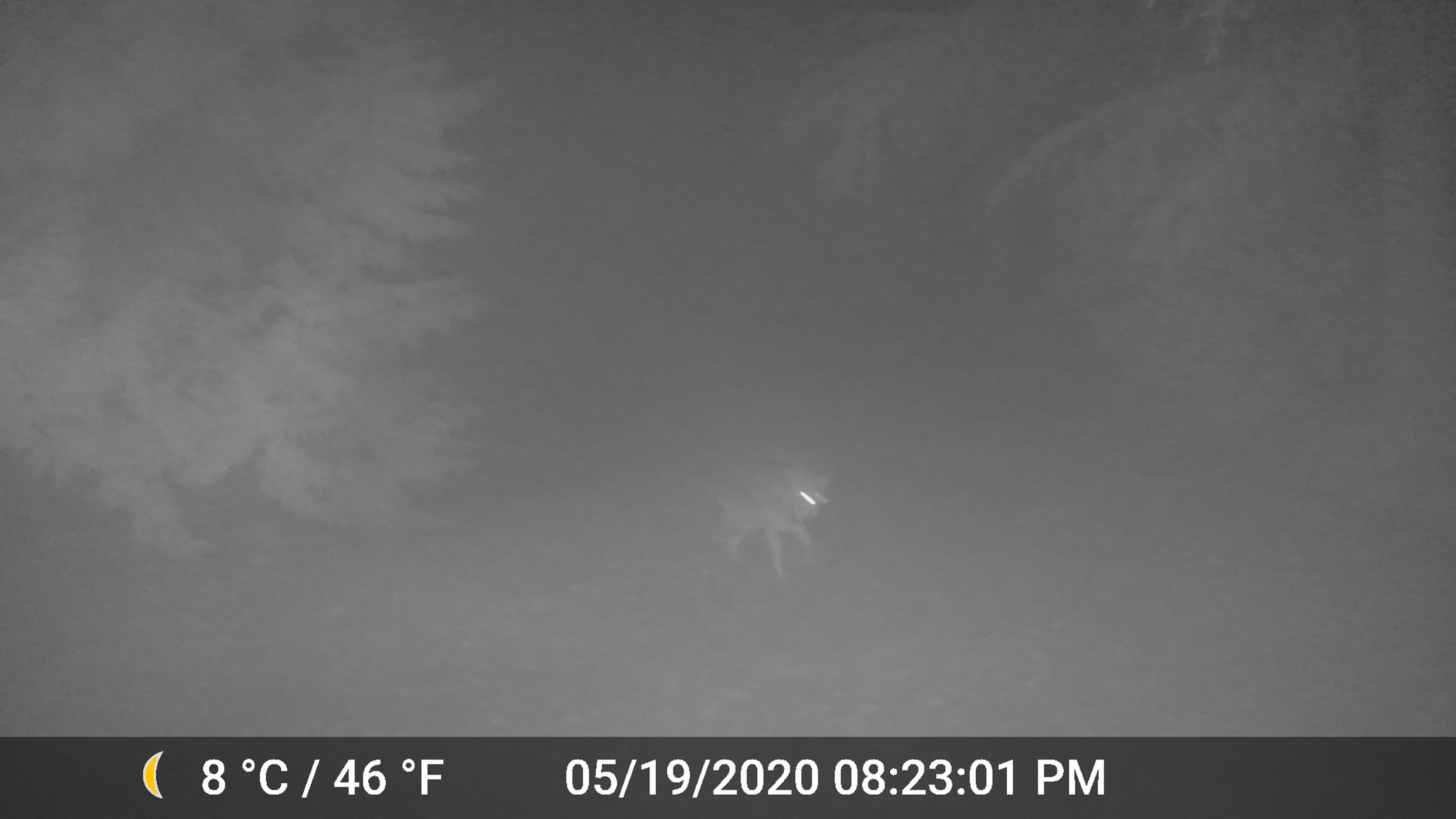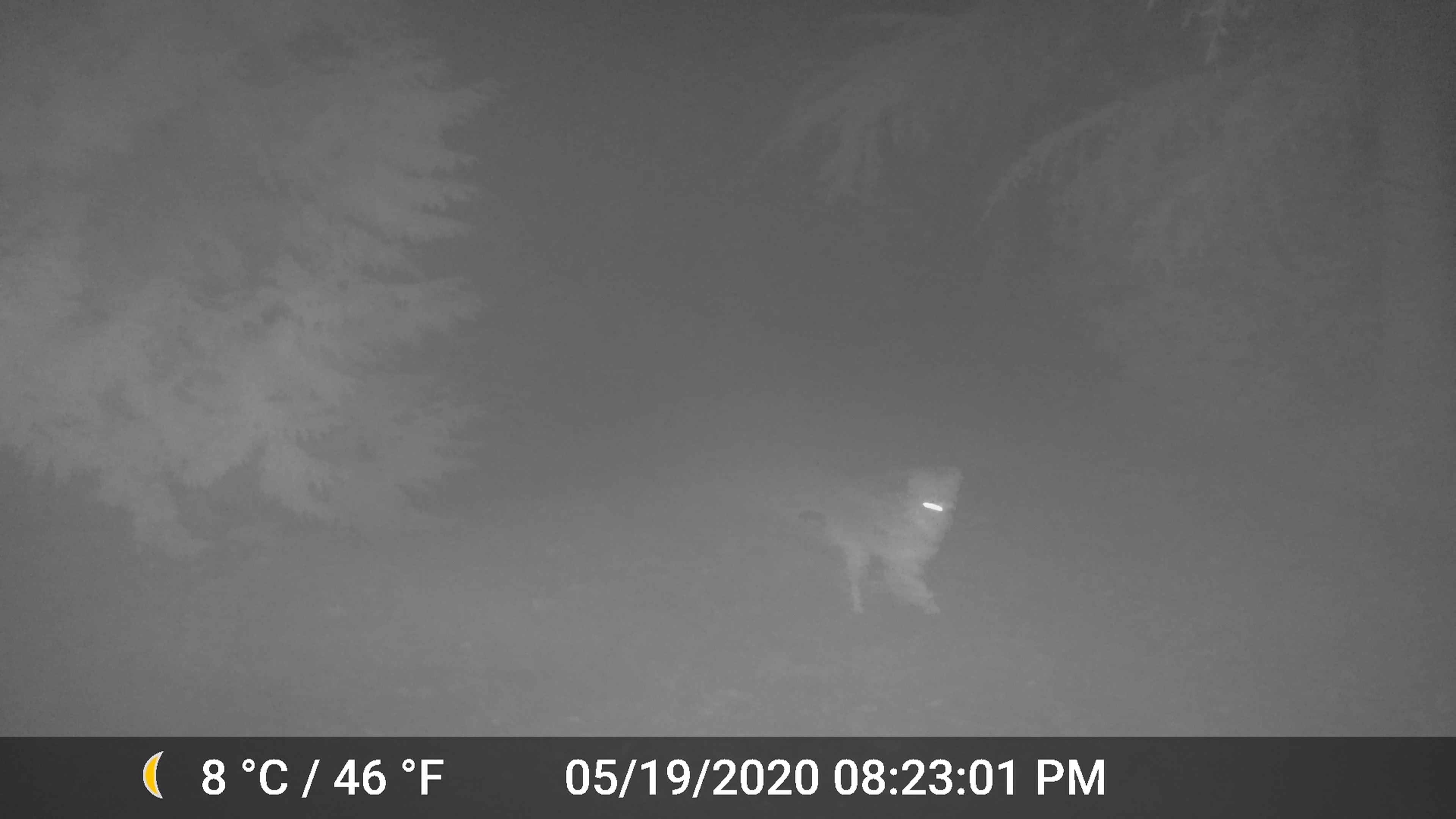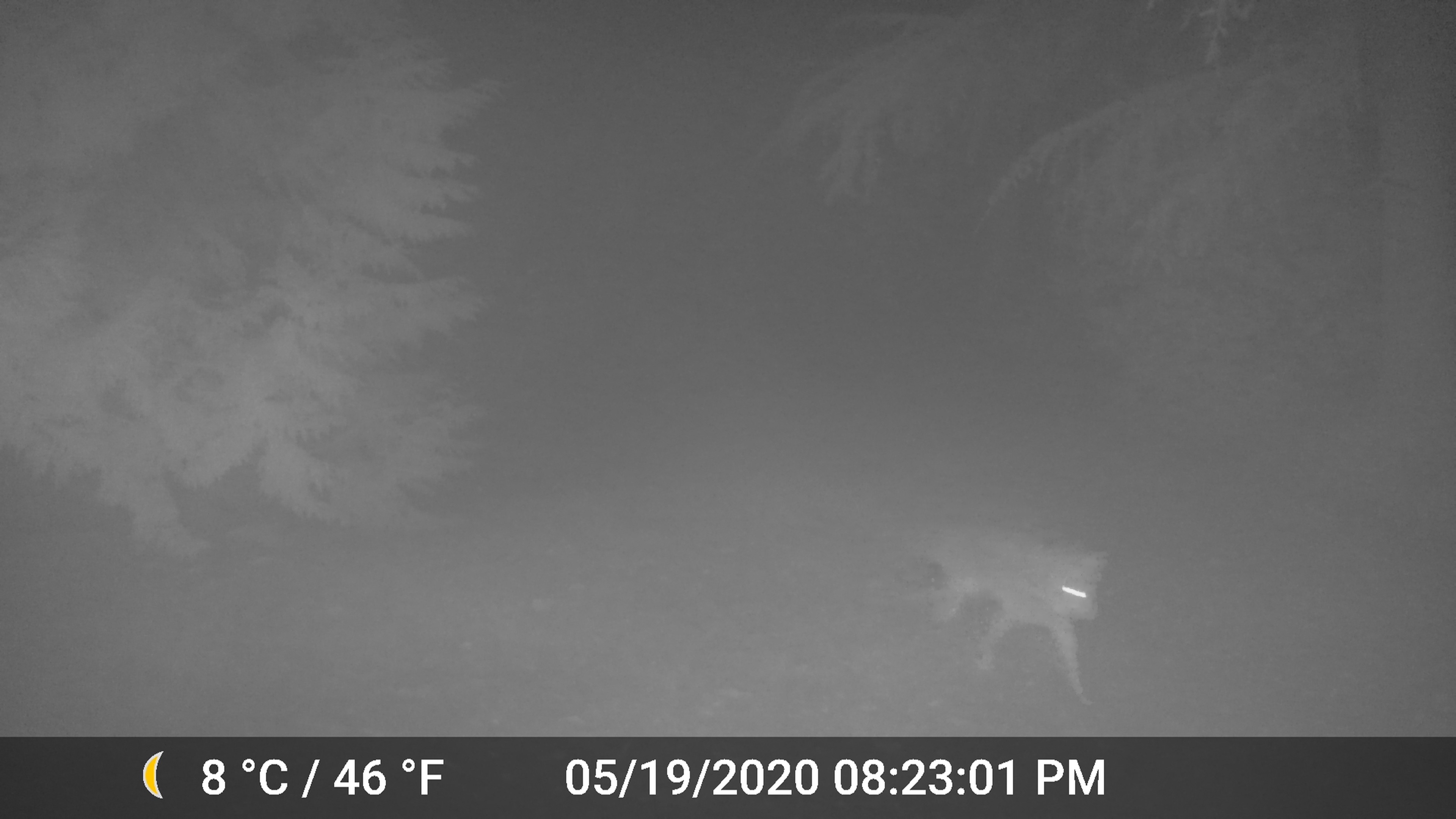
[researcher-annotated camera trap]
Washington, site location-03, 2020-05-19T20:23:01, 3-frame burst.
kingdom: Animalia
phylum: Chordata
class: Mammalia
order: Carnivora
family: Canidae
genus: Canis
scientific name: Canis latrans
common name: coyote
Coyote (Canis latrans).